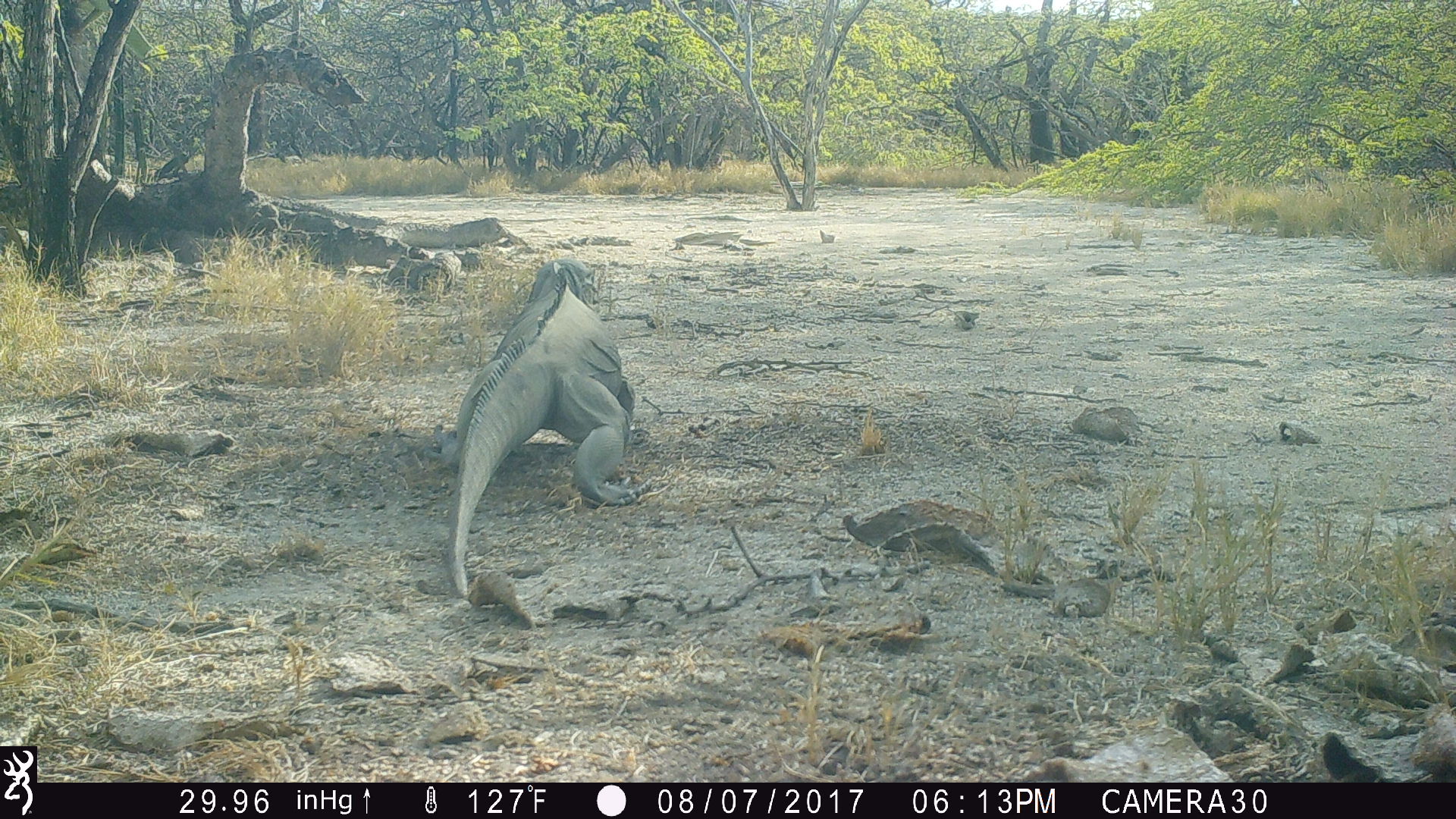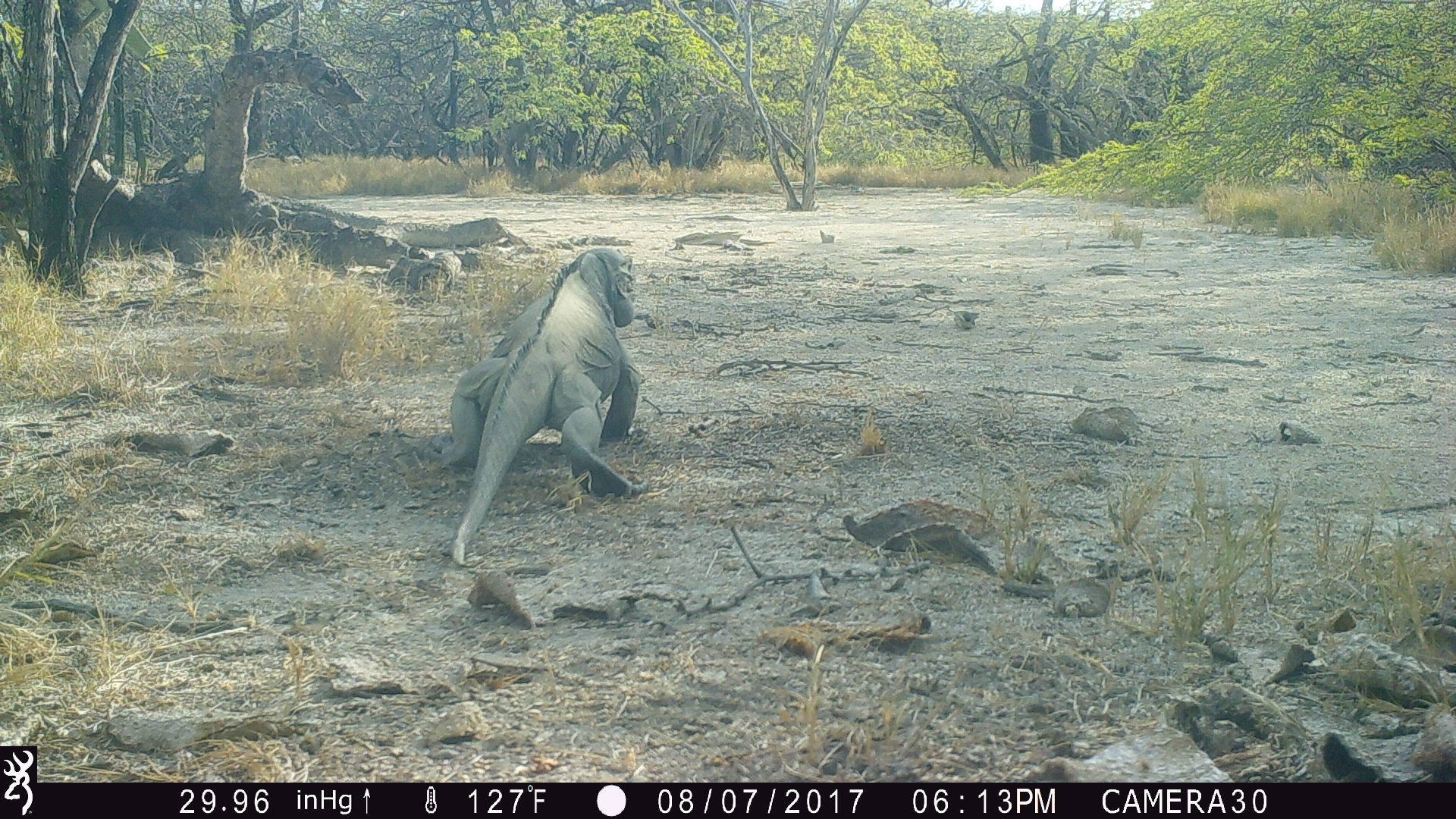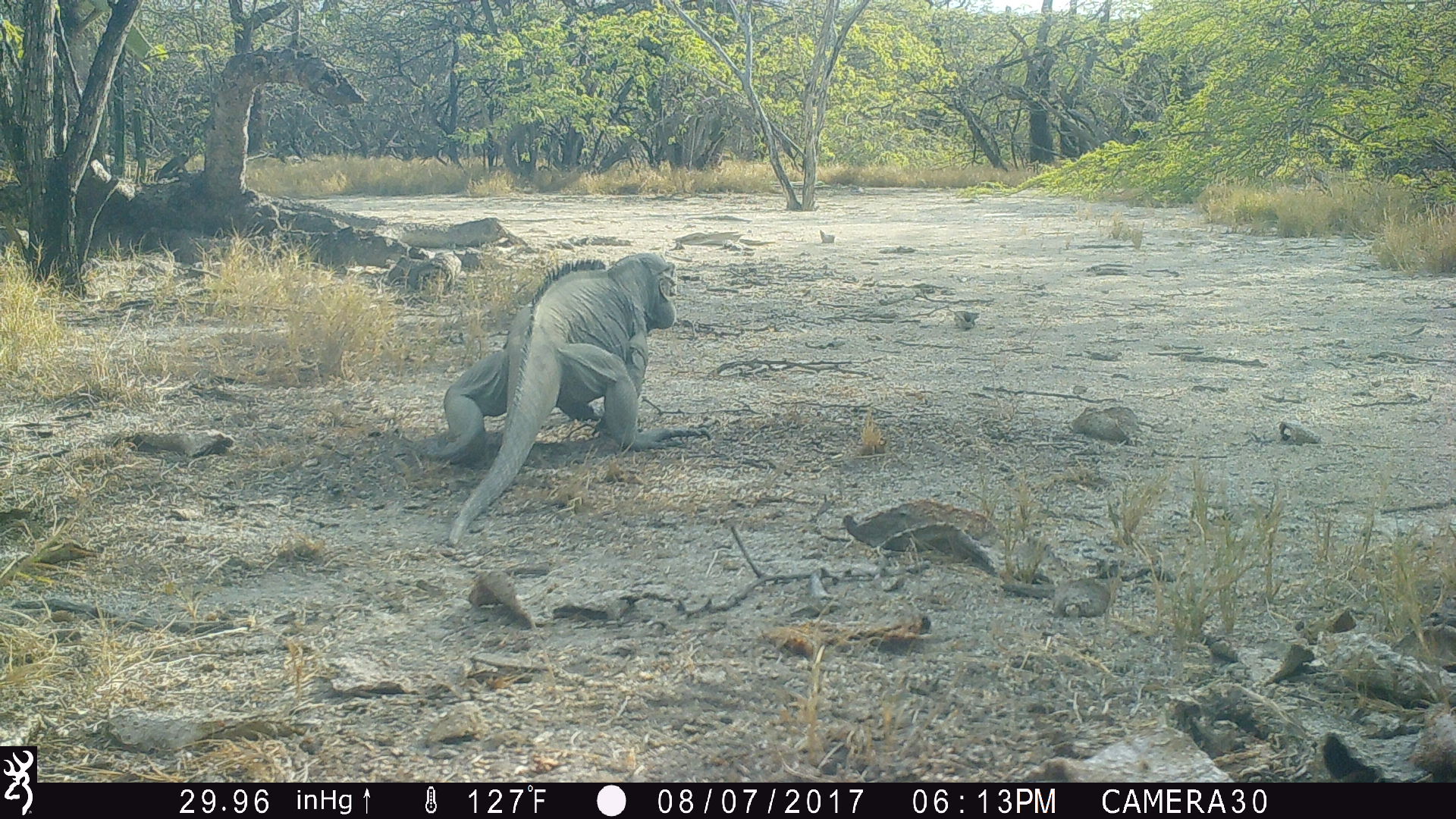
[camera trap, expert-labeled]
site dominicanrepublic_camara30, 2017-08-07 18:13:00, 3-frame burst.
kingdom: Animalia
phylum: Chordata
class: Reptilia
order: Squamata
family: Iguanidae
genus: Iguana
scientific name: Iguana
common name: typical iguanas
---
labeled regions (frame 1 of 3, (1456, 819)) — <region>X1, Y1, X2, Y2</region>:
iguana: <region>432, 262, 636, 607</region>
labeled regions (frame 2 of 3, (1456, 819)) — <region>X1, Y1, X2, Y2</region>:
iguana: <region>431, 249, 644, 569</region>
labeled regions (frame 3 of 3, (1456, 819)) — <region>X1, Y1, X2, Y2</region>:
iguana: <region>420, 255, 685, 556</region>